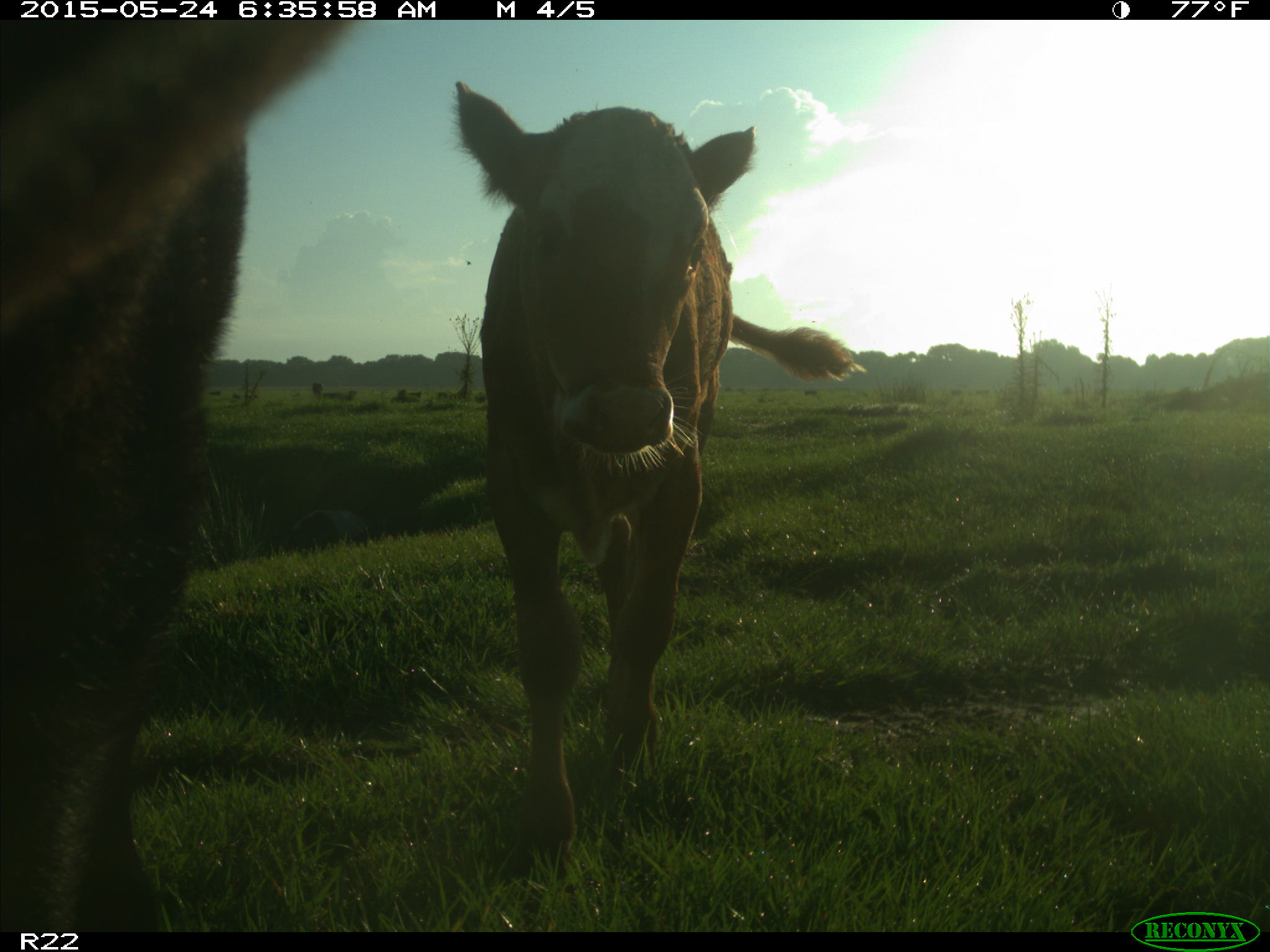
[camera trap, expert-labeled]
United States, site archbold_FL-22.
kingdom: Animalia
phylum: Chordata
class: Mammalia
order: Artiodactyla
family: Bovidae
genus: Bos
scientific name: Bos taurus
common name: domestic cow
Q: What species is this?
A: Bos taurus (domestic cow).